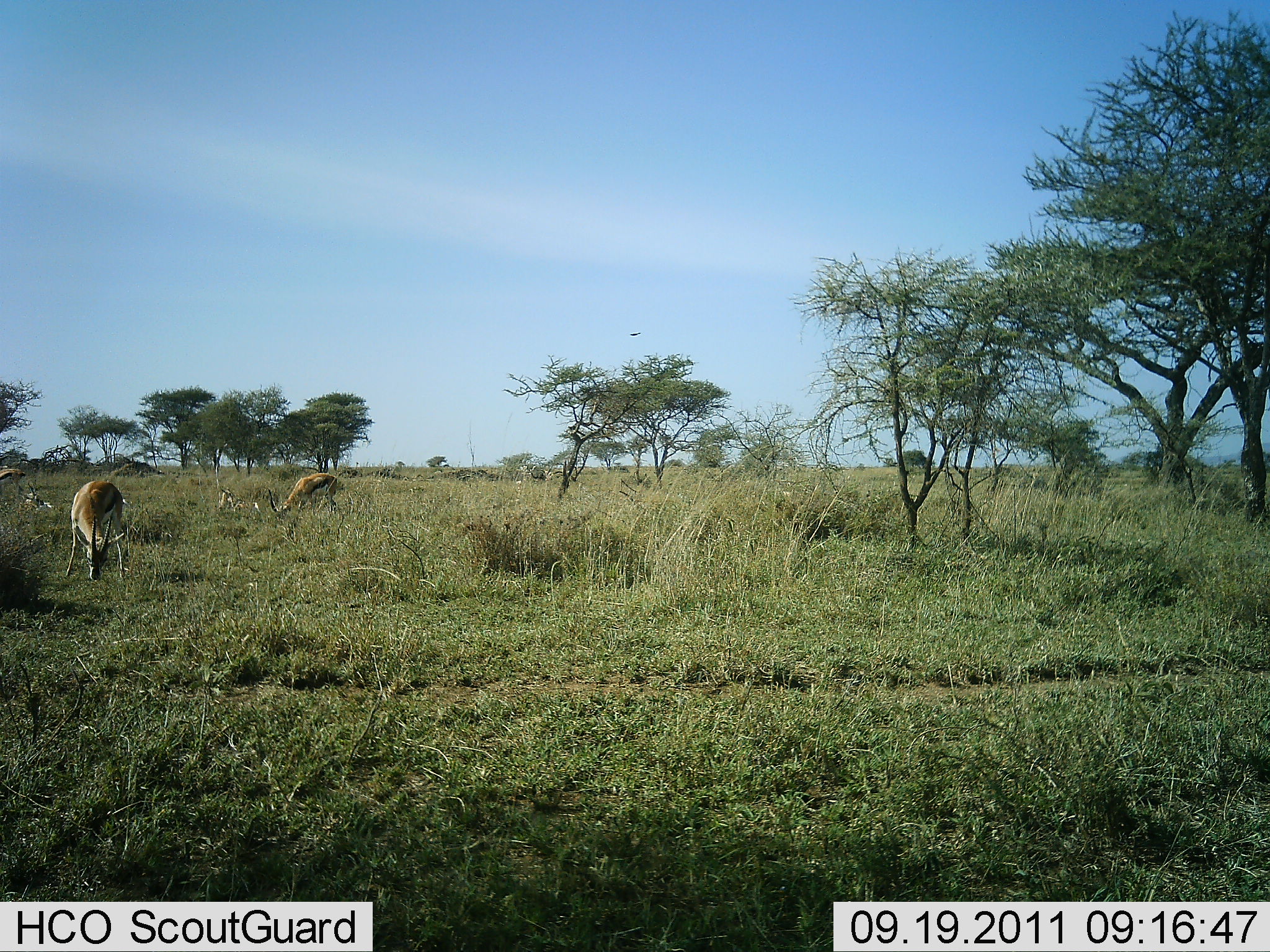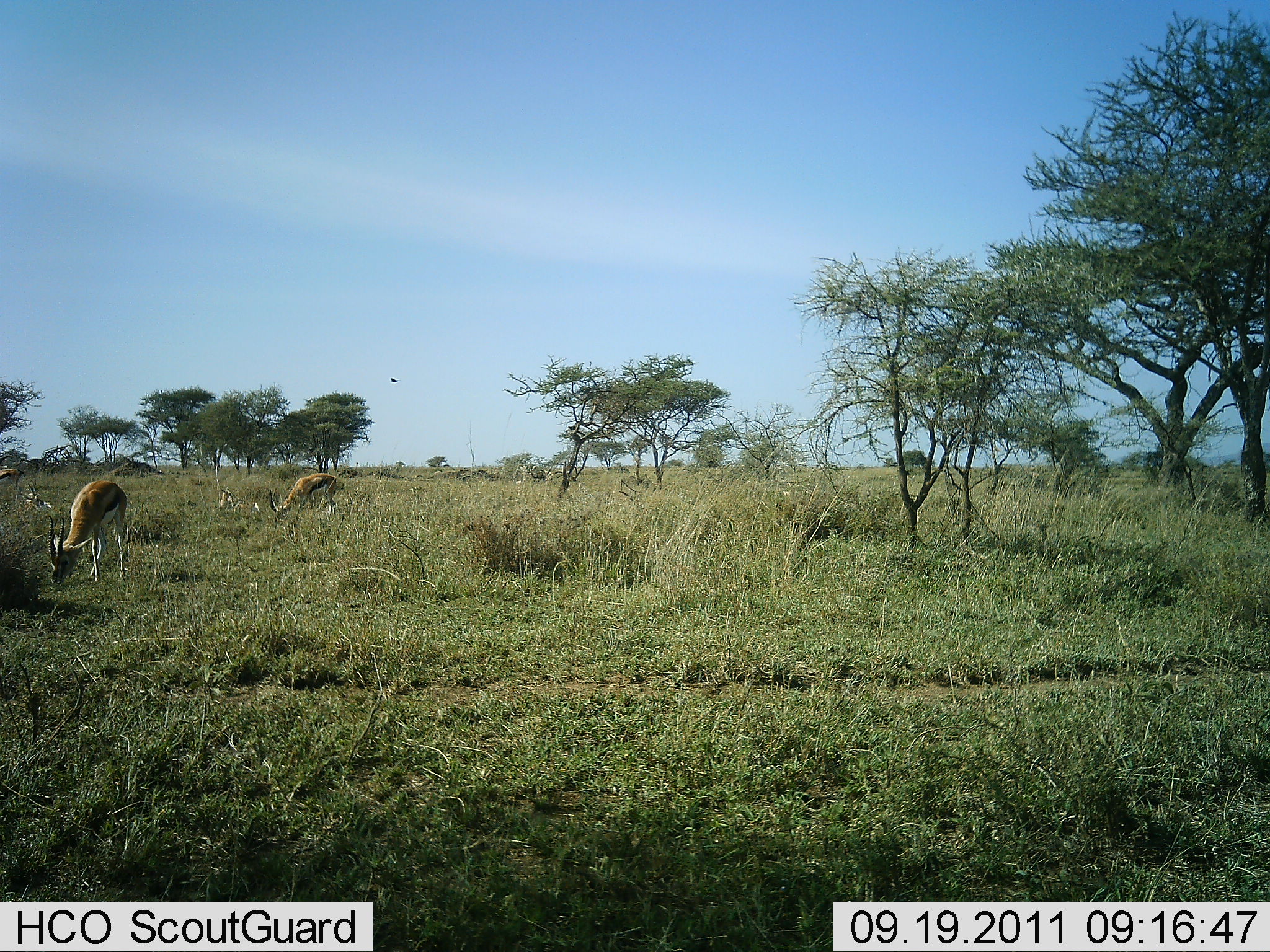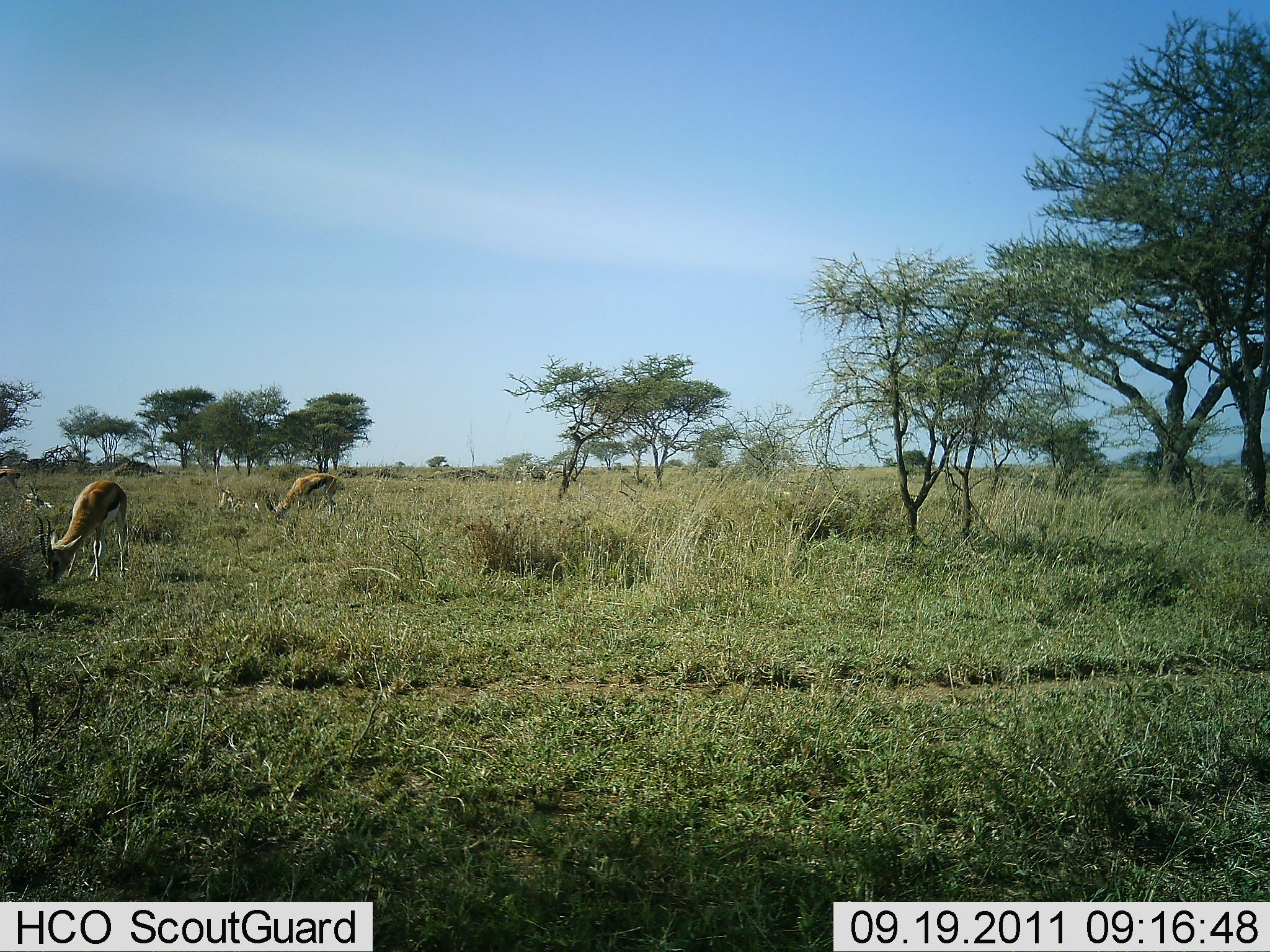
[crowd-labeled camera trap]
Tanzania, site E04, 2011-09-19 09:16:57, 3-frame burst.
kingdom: Animalia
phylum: Chordata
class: Mammalia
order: Artiodactyla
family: Bovidae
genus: Eudorcas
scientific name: Eudorcas thomsonii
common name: thomson's gazelle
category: gazellethomsons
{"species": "gazellethomsons (thomson's gazelle) (Eudorcas thomsonii)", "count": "3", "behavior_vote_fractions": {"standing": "8%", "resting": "0%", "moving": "0%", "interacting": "0%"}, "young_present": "0%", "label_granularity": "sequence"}